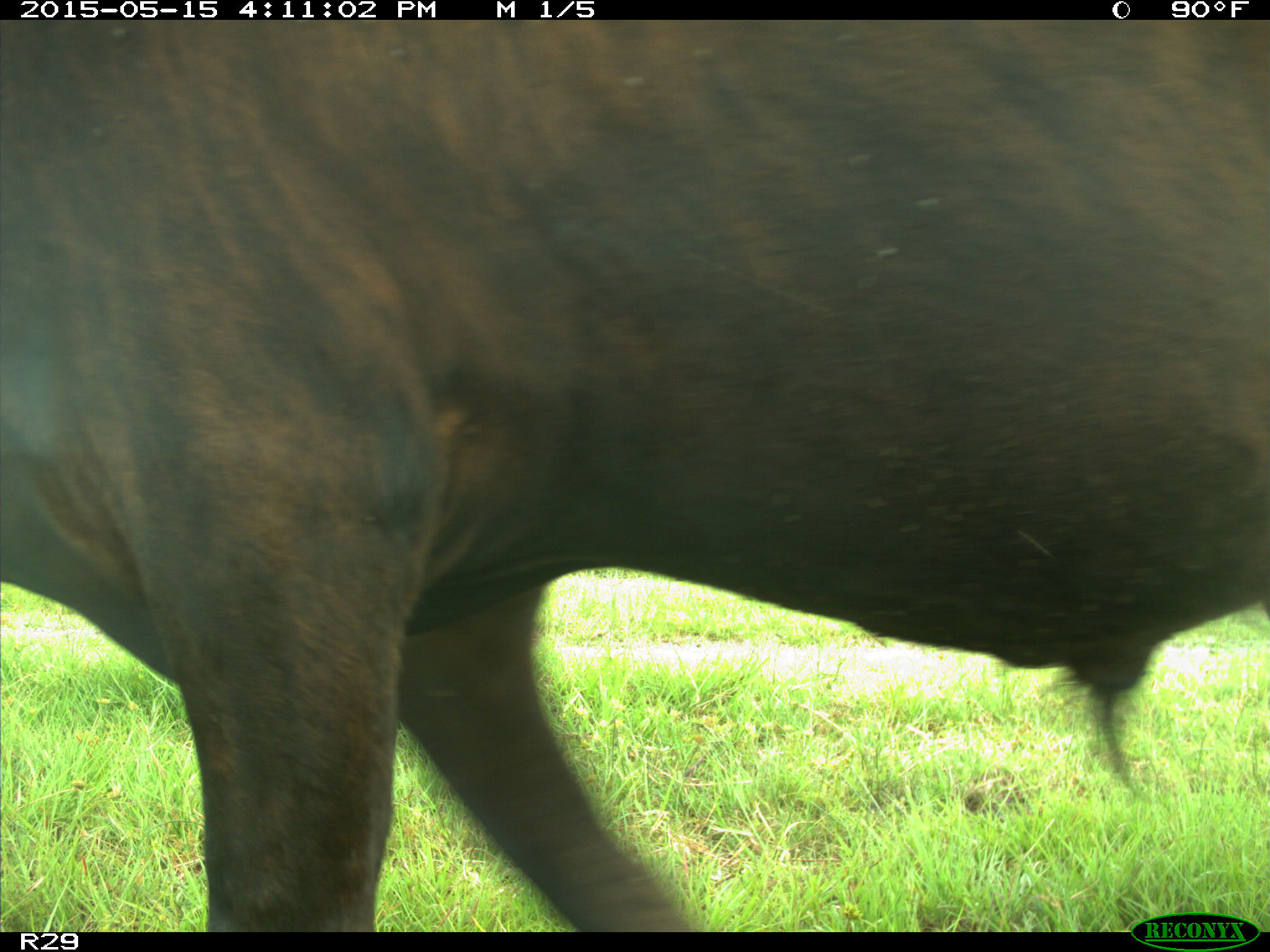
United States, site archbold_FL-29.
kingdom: Animalia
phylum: Chordata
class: Mammalia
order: Artiodactyla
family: Bovidae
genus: Bos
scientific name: Bos taurus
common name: domestic cow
Bos taurus (domestic cow).